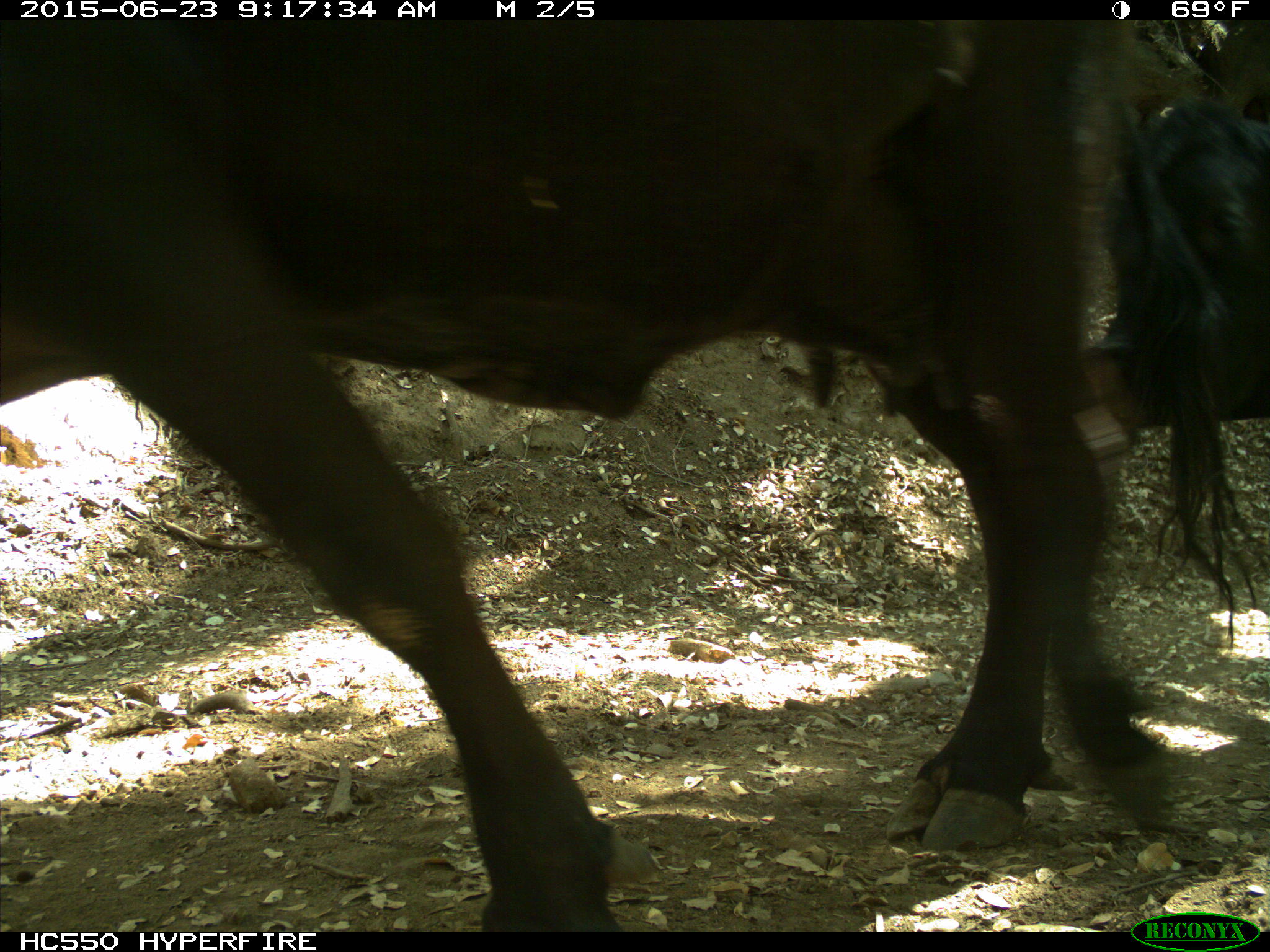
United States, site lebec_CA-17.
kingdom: Animalia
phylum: Chordata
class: Mammalia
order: Artiodactyla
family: Bovidae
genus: Bos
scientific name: Bos taurus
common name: domestic cow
Bos taurus (domestic cow).